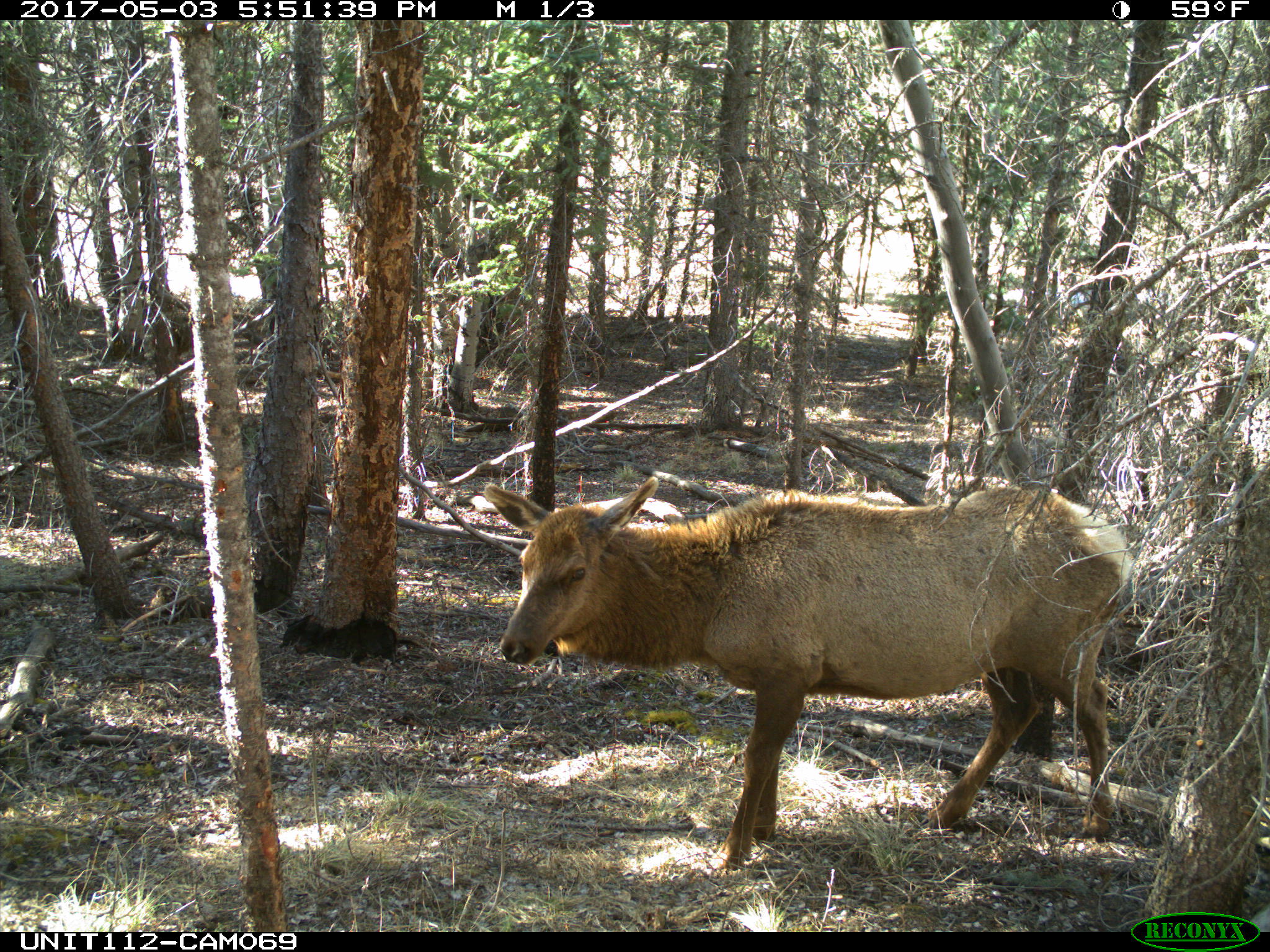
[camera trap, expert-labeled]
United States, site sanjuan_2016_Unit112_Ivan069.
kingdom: Animalia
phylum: Chordata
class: Mammalia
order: Artiodactyla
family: Cervidae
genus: Cervus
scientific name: Cervus elaphus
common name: red deer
Cervus elaphus (red deer).